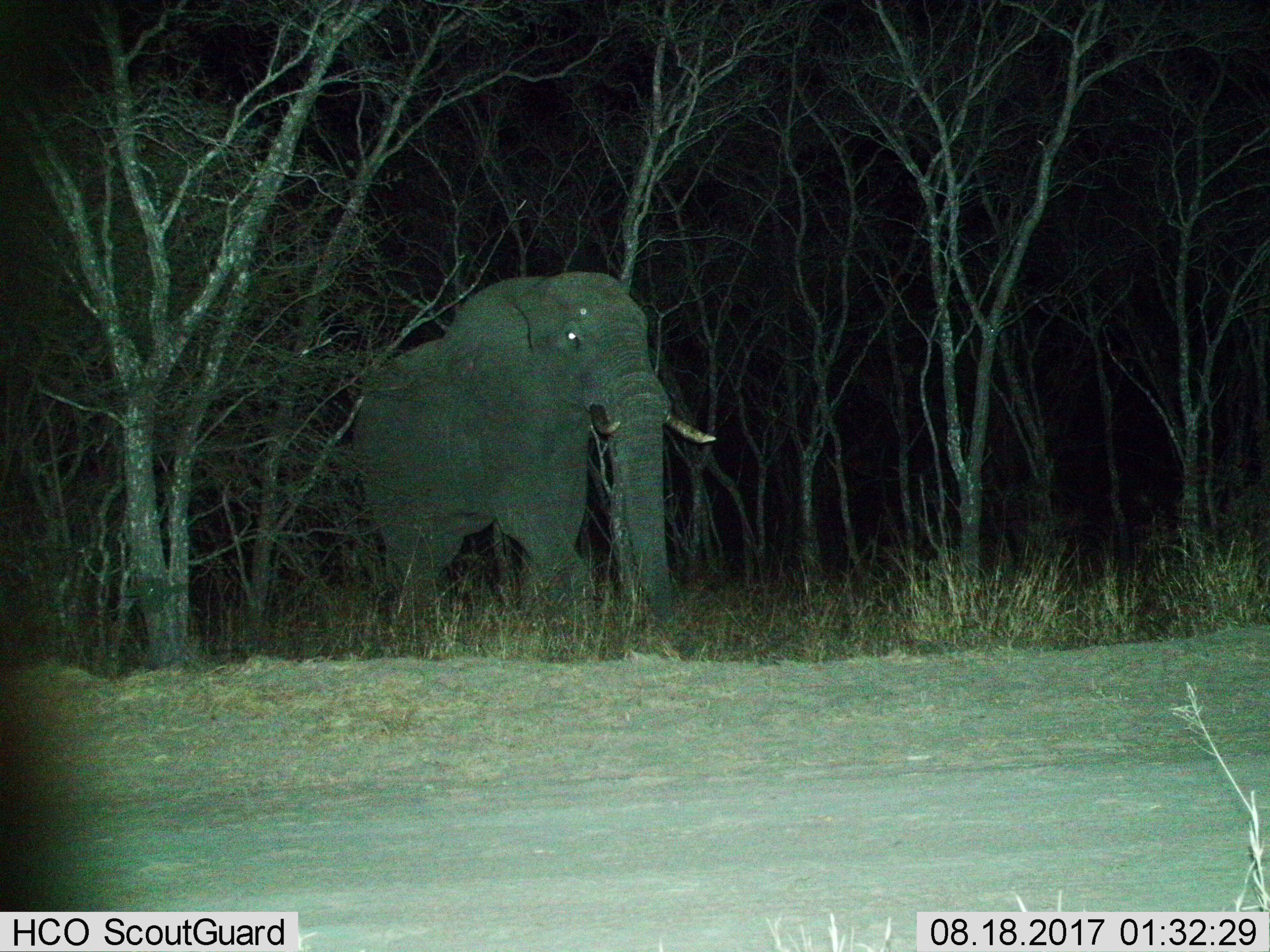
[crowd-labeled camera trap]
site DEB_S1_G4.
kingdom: Animalia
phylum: Chordata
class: Mammalia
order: Proboscidea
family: Elephantidae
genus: Loxodonta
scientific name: Loxodonta africana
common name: african bush elephant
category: elephant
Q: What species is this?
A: Elephant (african bush elephant) (Loxodonta africana).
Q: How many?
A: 1.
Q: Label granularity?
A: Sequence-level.